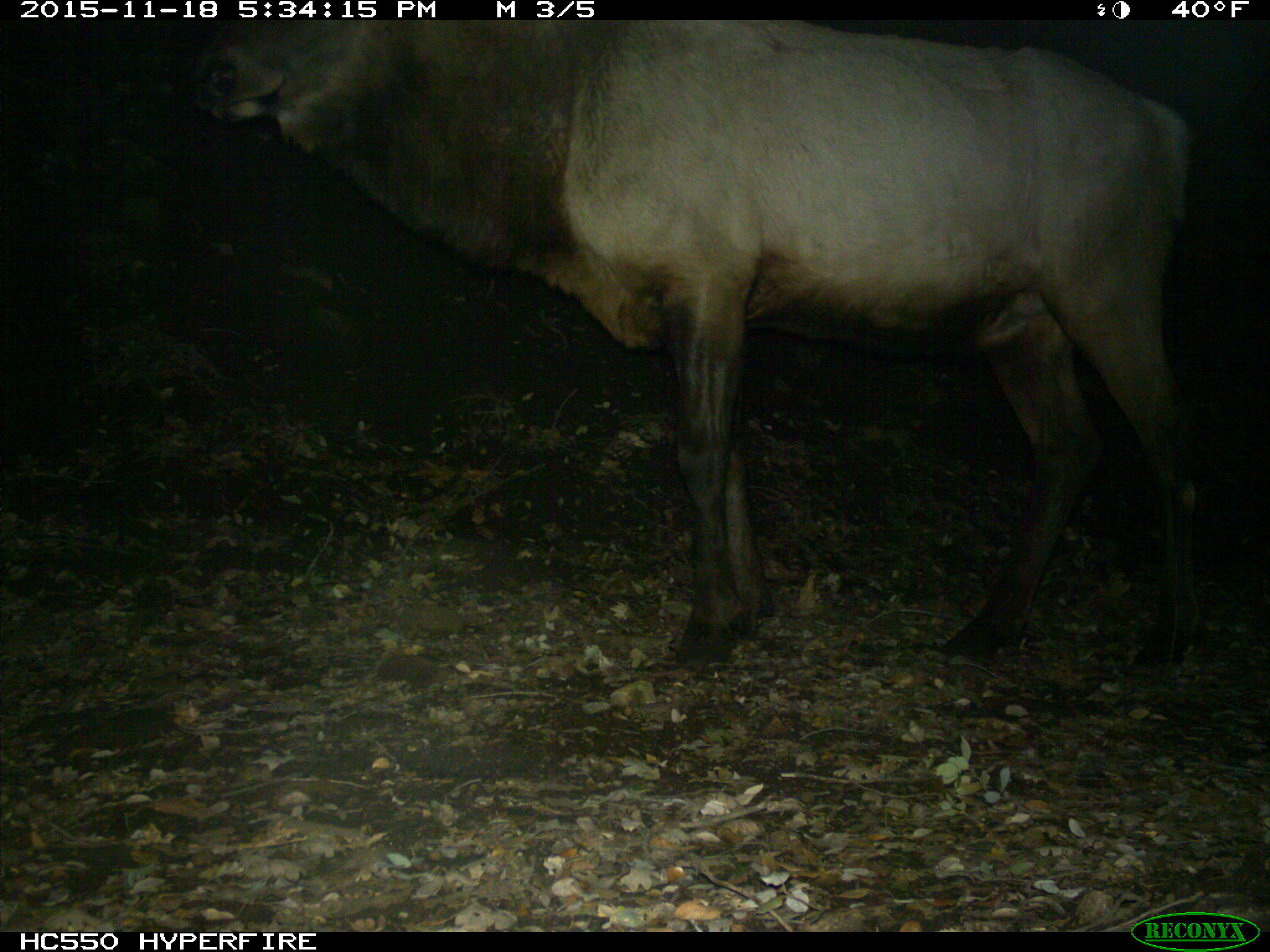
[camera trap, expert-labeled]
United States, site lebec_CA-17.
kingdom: Animalia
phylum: Chordata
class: Mammalia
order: Artiodactyla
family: Cervidae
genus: Cervus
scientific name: Cervus canadensis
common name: elk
Cervus canadensis (elk).